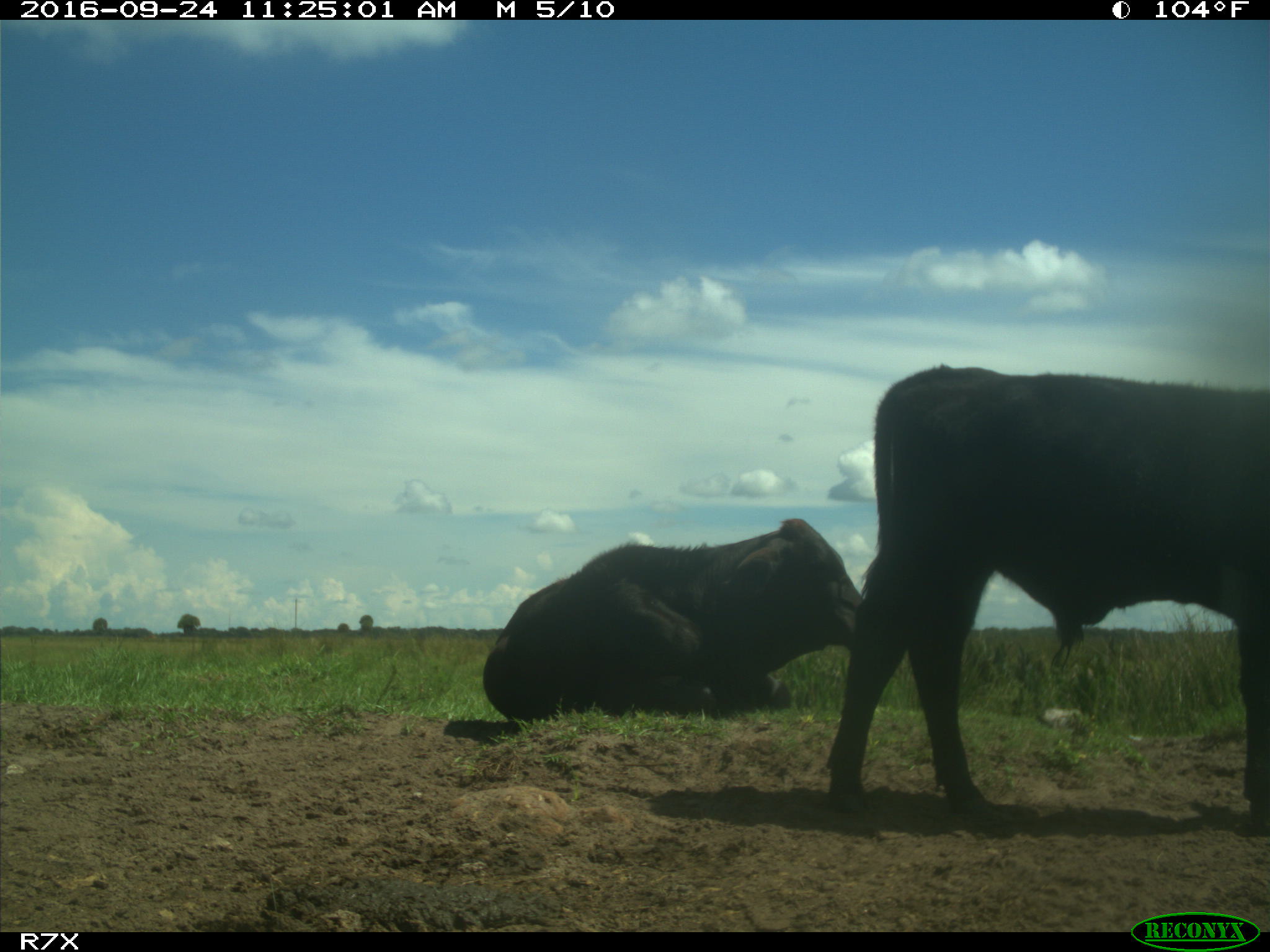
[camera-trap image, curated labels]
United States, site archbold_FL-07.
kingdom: Animalia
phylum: Chordata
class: Mammalia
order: Artiodactyla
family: Bovidae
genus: Bos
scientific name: Bos taurus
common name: domestic cow